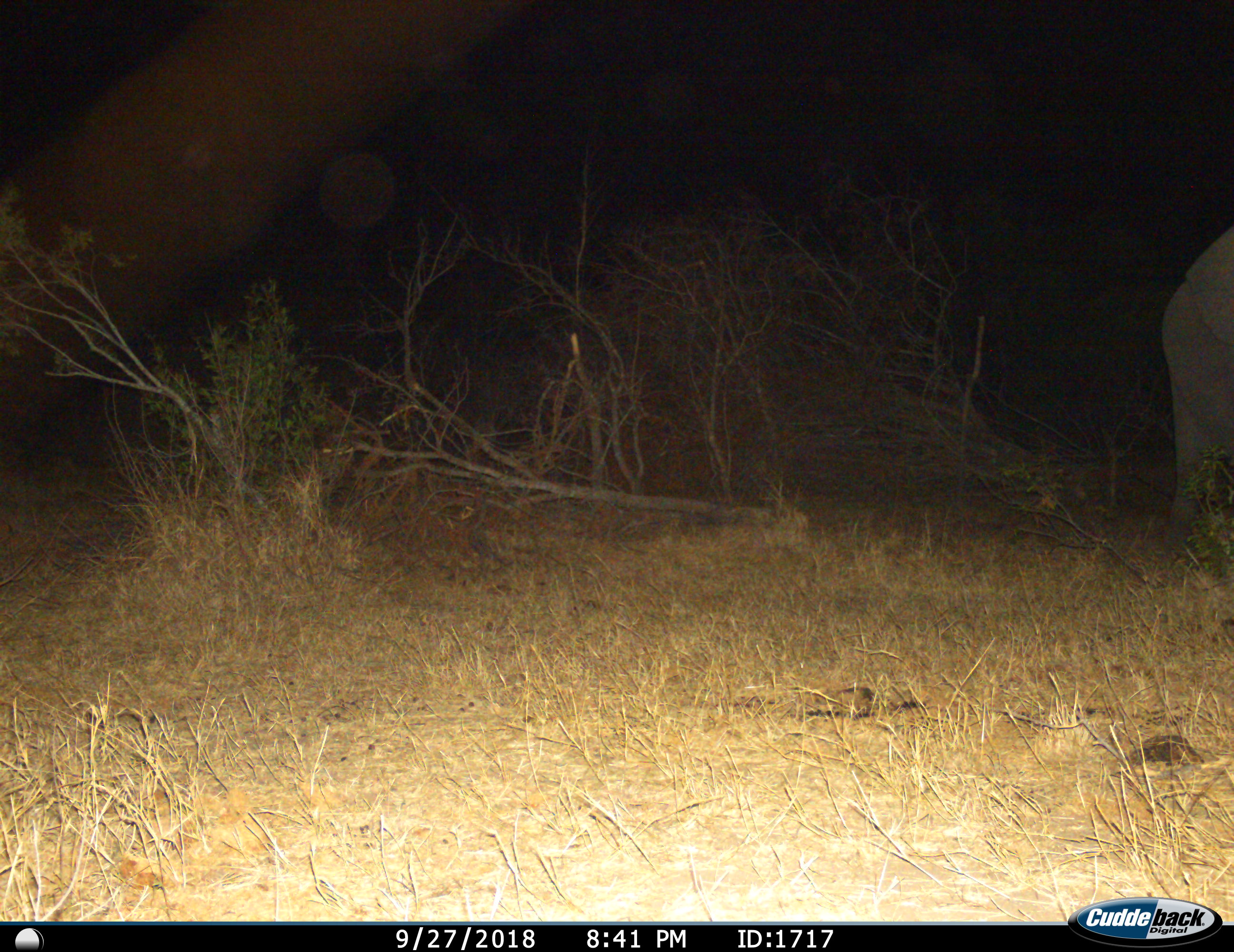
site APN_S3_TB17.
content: unidentified animal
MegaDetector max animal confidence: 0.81